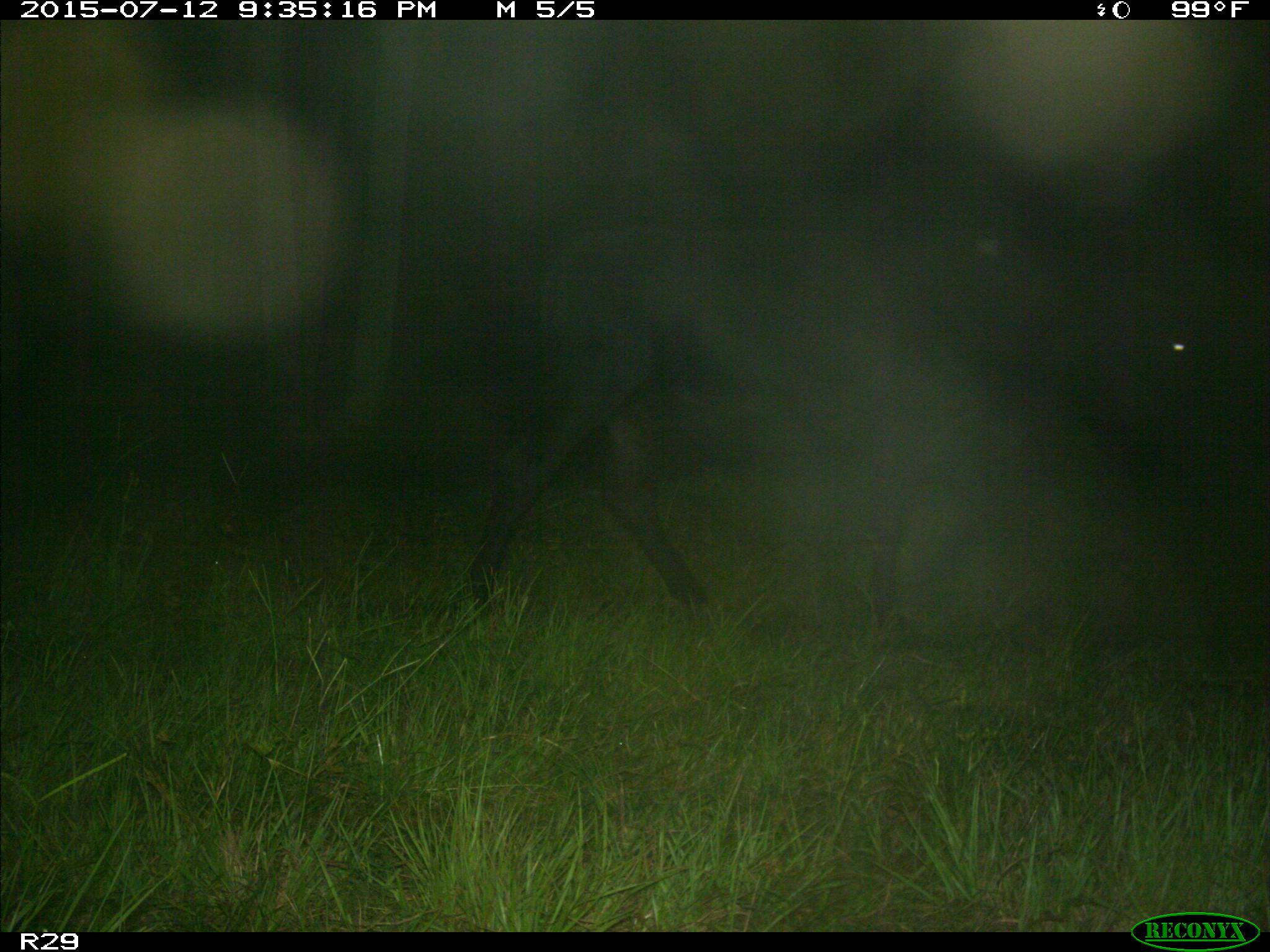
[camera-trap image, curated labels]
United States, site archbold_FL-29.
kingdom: Animalia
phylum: Chordata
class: Mammalia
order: Artiodactyla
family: Bovidae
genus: Bos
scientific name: Bos taurus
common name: domestic cow